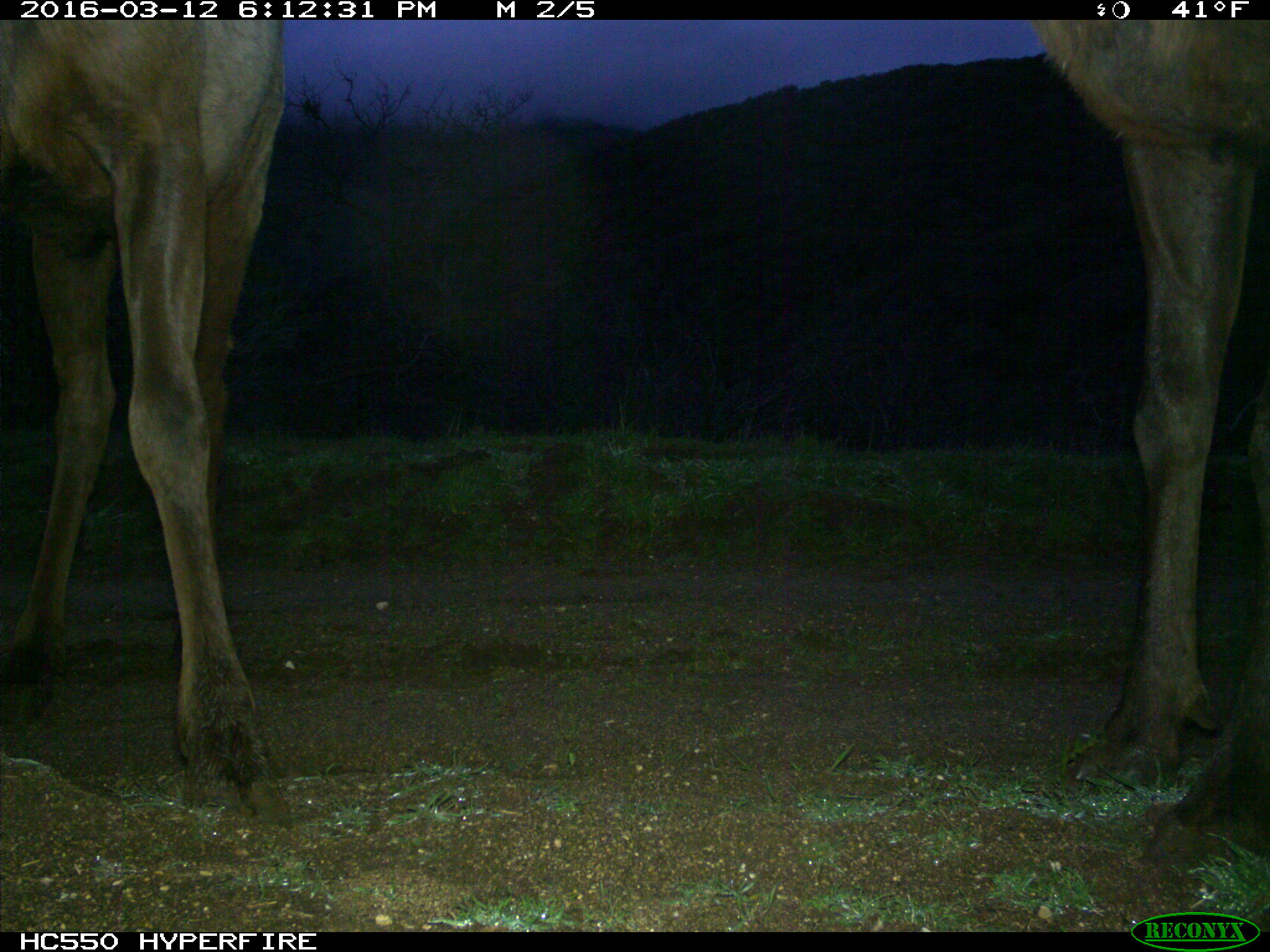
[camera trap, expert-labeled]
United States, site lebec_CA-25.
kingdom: Animalia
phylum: Chordata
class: Mammalia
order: Artiodactyla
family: Cervidae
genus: Cervus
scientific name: Cervus canadensis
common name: elk